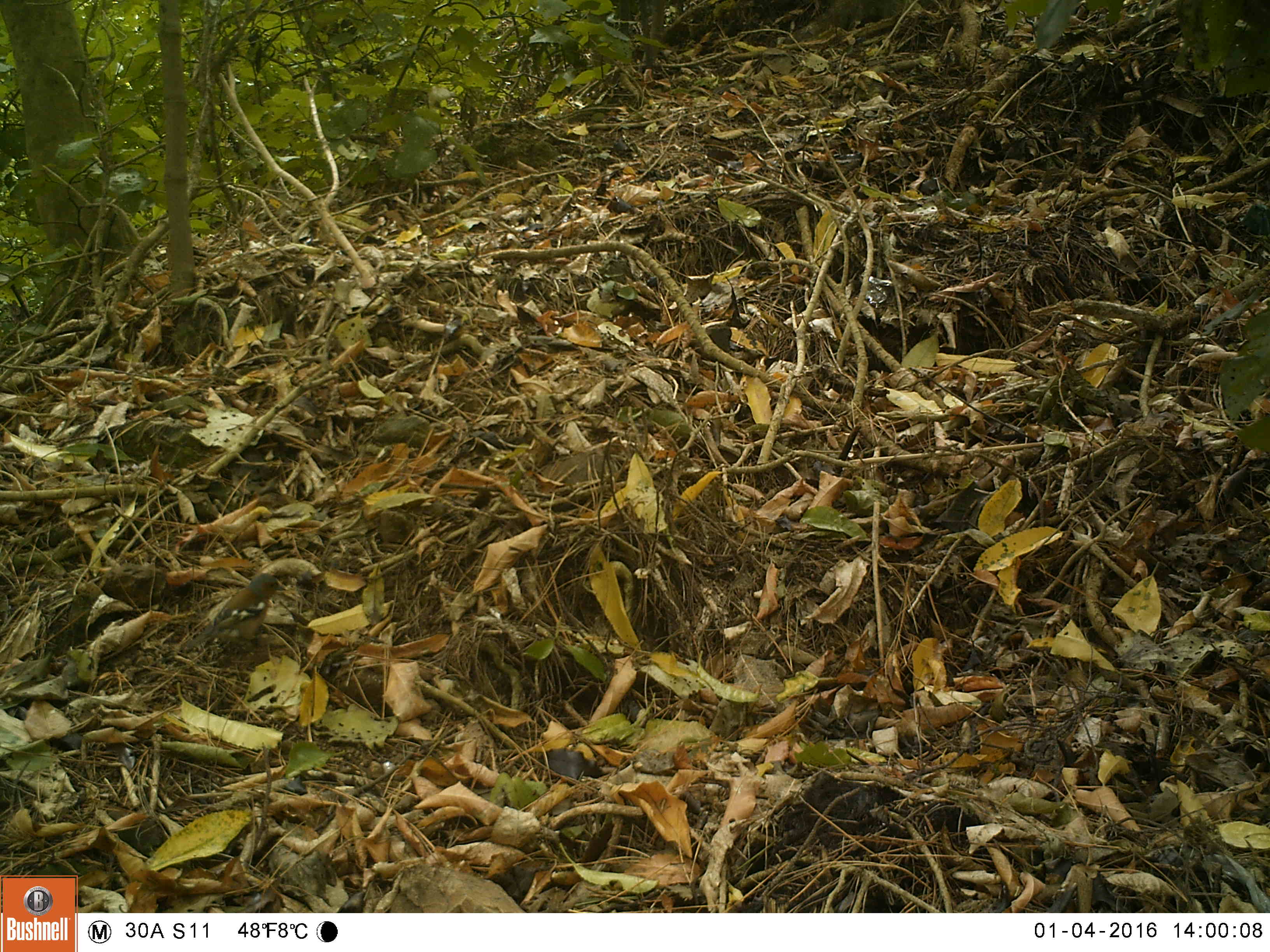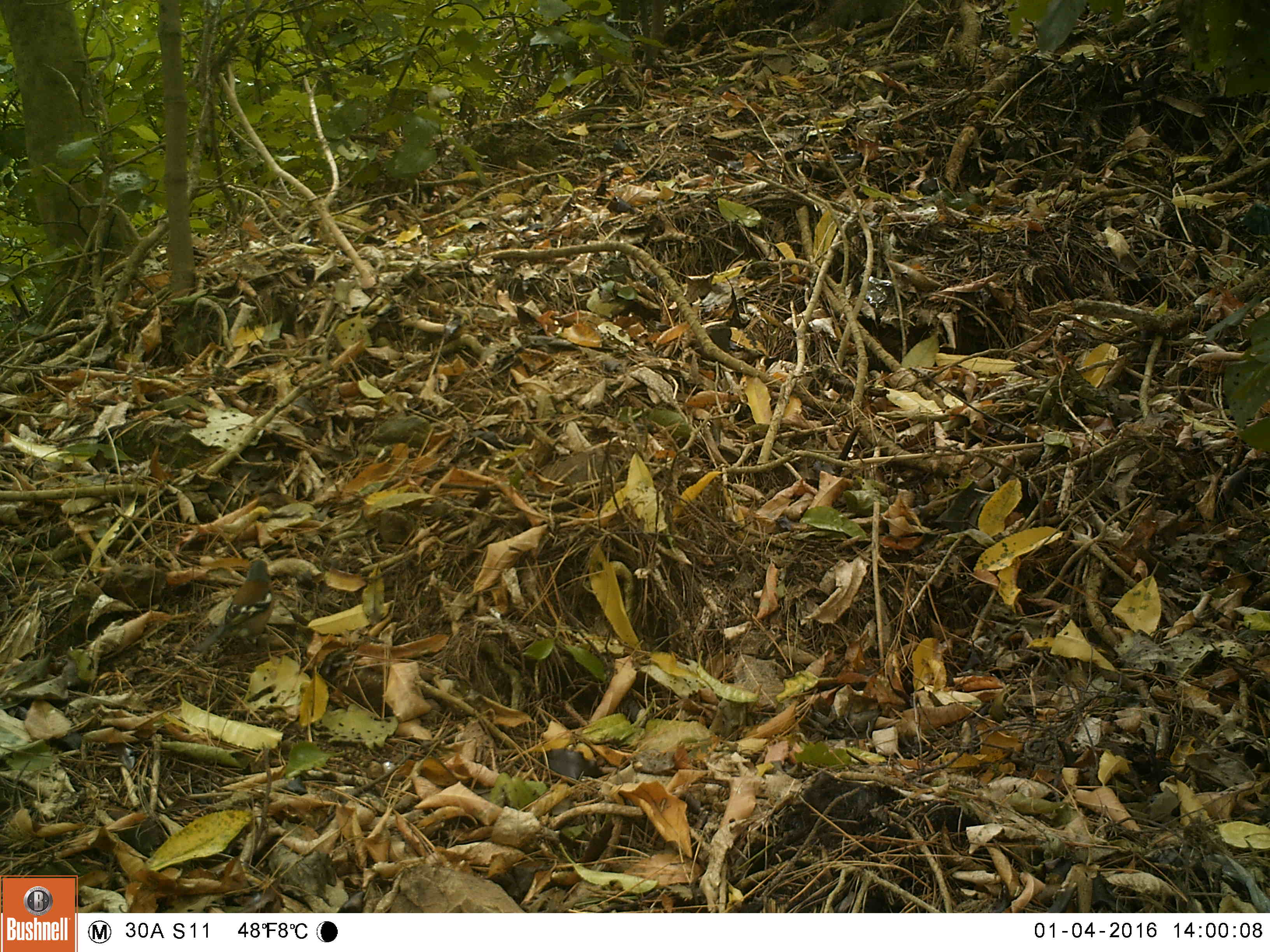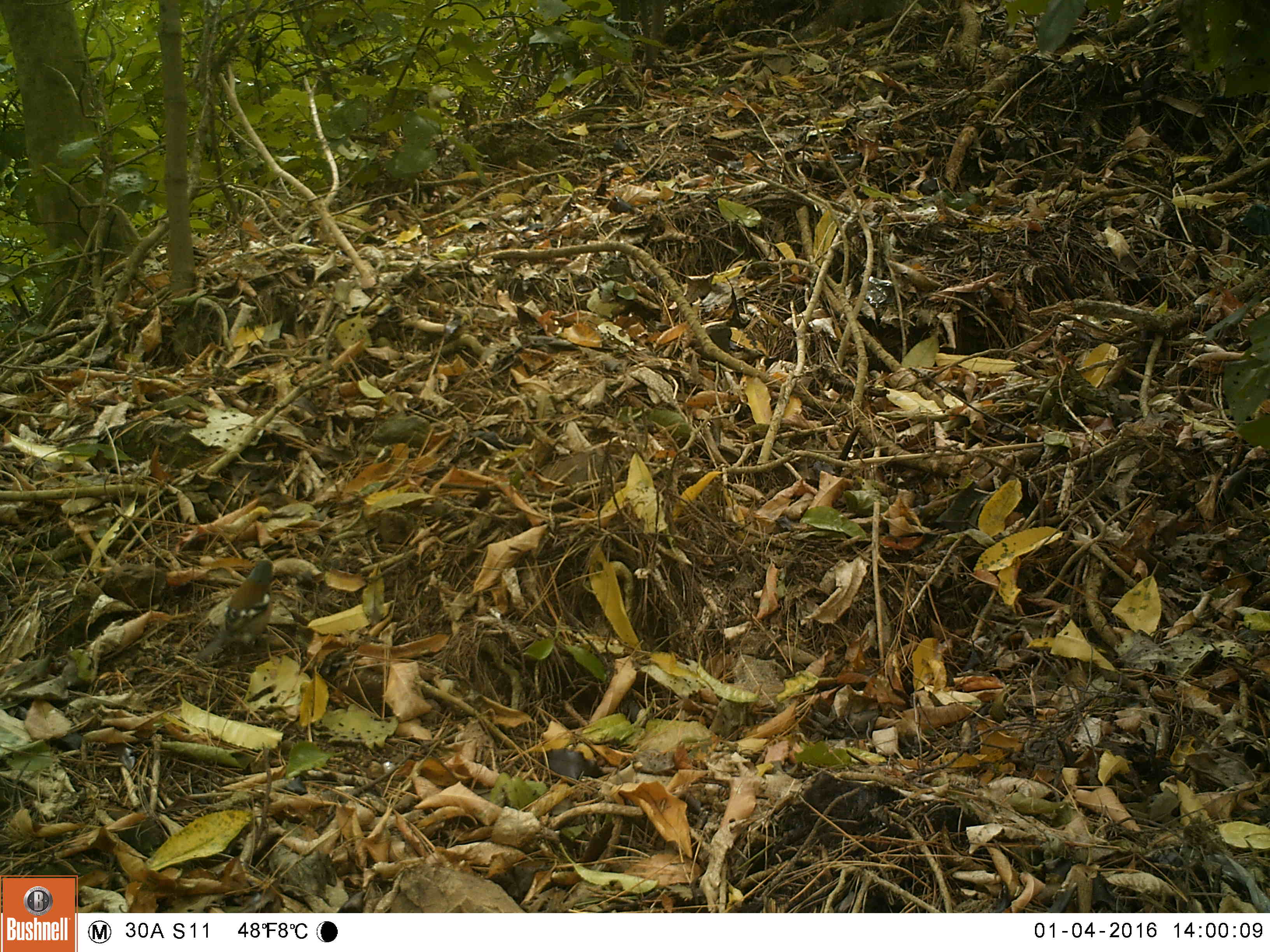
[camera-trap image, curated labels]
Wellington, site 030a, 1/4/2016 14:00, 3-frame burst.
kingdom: Animalia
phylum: Chordata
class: Aves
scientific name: Aves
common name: bird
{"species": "bird (Aves)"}